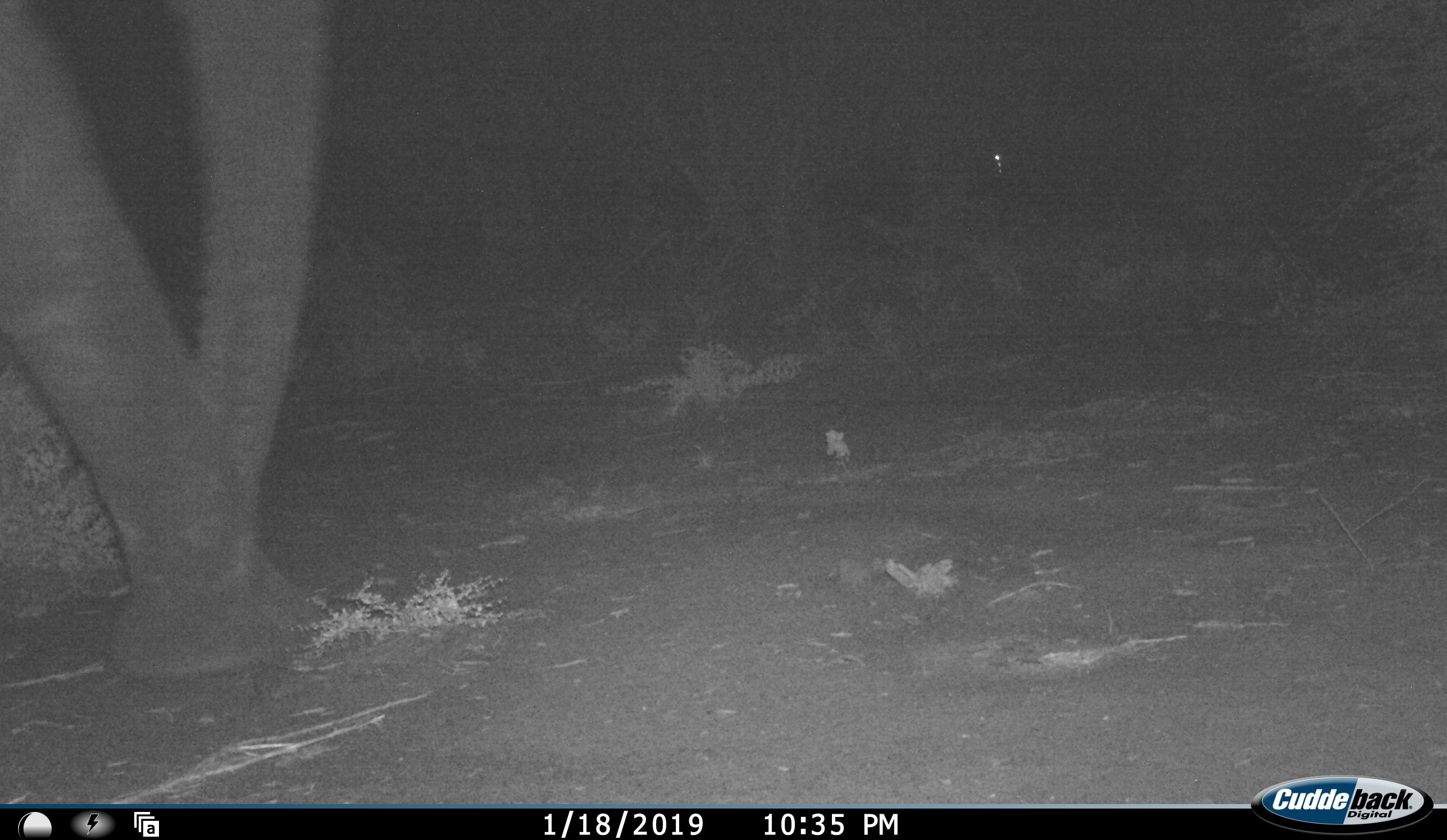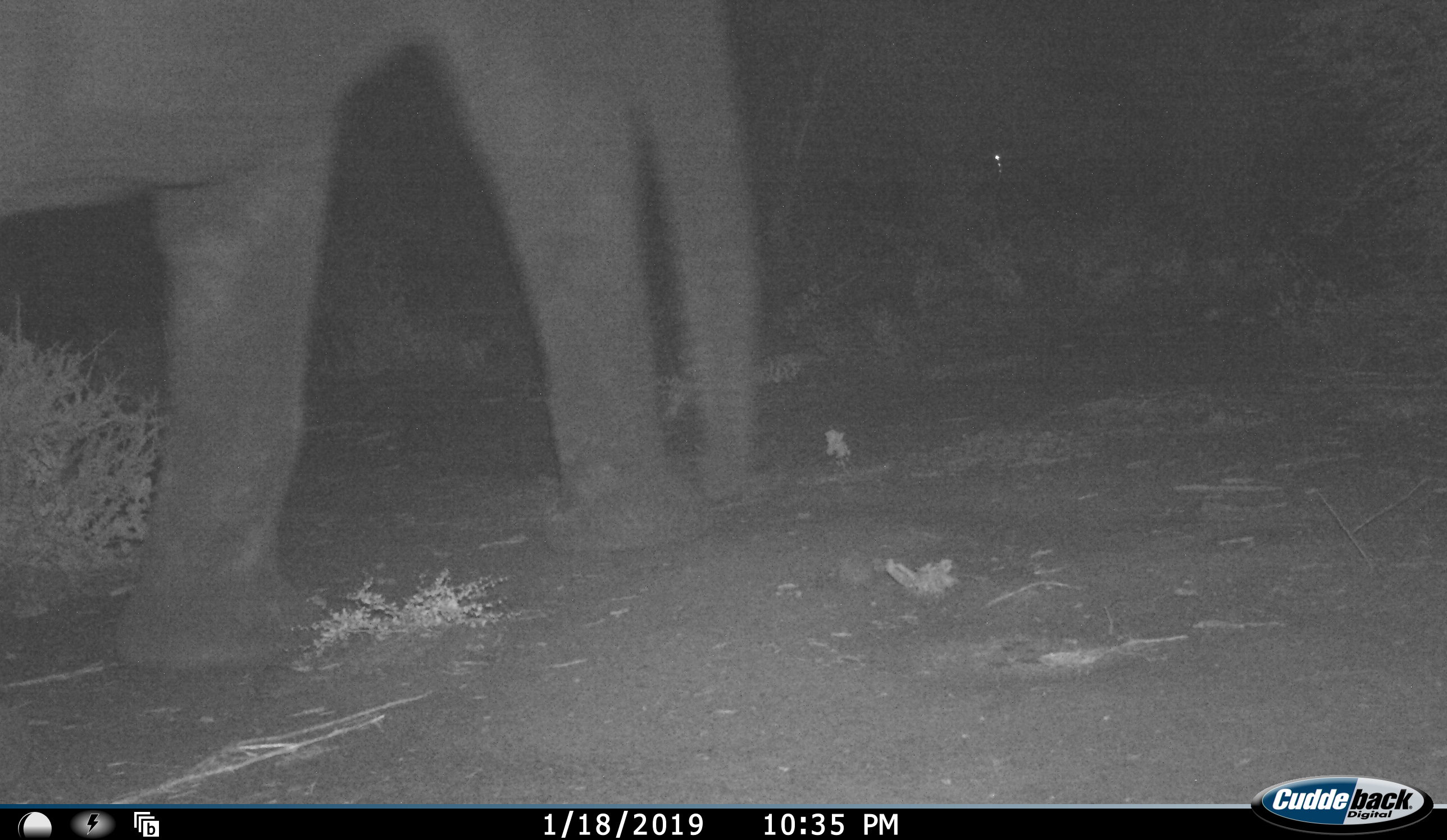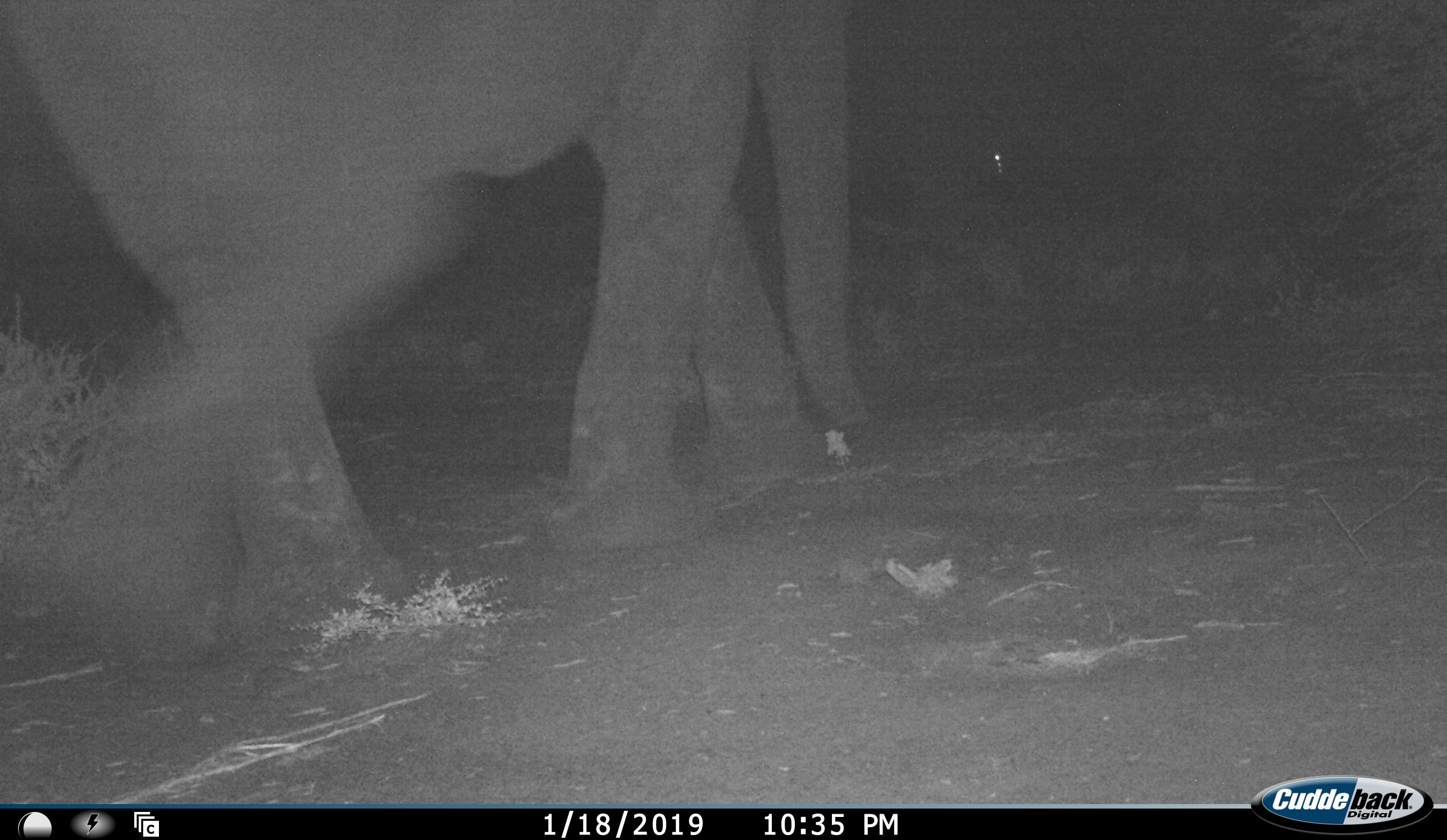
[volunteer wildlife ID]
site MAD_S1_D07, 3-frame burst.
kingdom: Animalia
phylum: Chordata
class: Mammalia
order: Proboscidea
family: Elephantidae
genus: Loxodonta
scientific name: Loxodonta africana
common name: african bush elephant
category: elephant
Elephant (african bush elephant) (Loxodonta africana), count 1. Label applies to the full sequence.